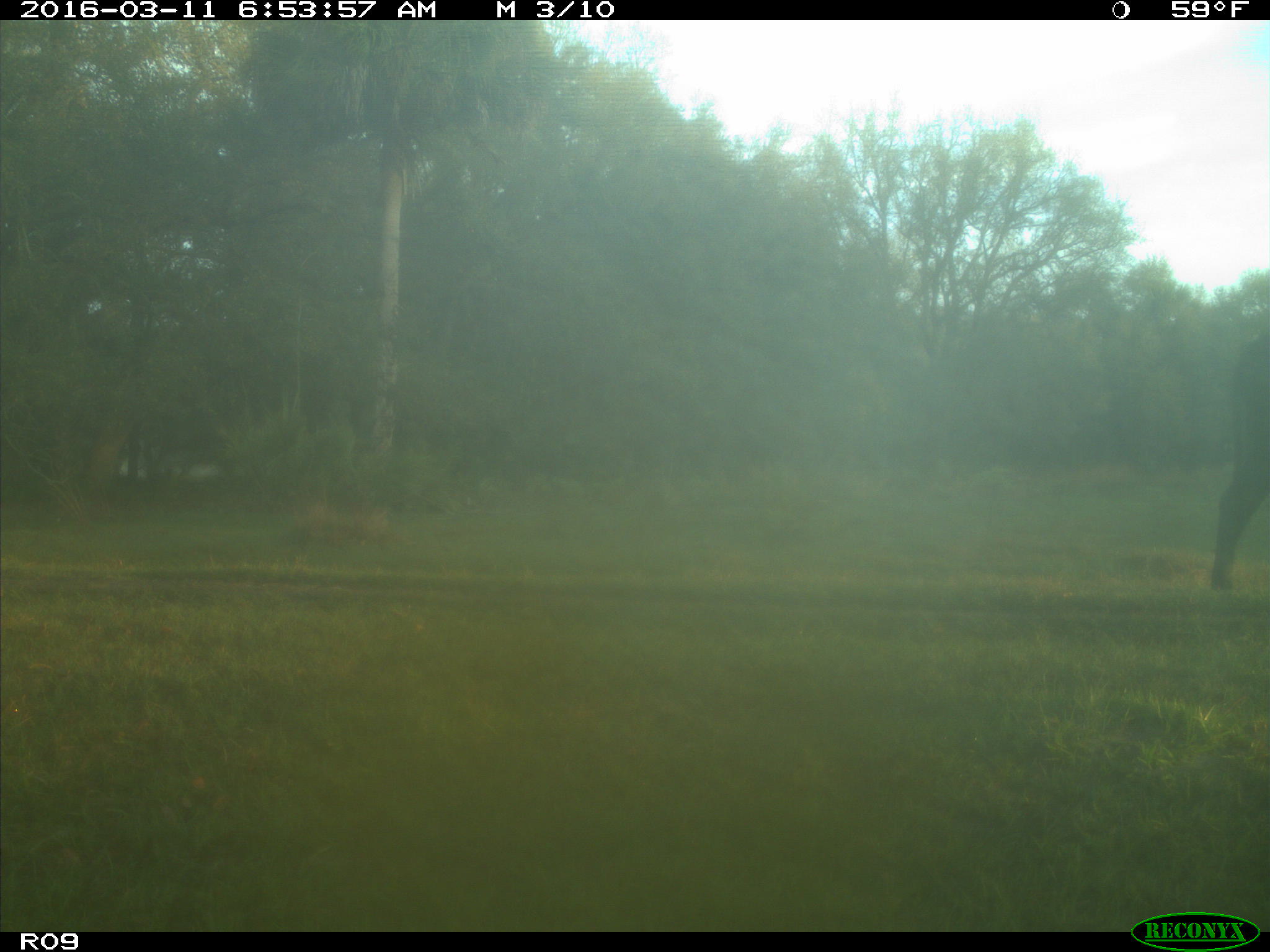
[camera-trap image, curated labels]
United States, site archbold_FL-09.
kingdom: Animalia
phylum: Chordata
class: Mammalia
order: Artiodactyla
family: Bovidae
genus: Bos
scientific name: Bos taurus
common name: domestic cow